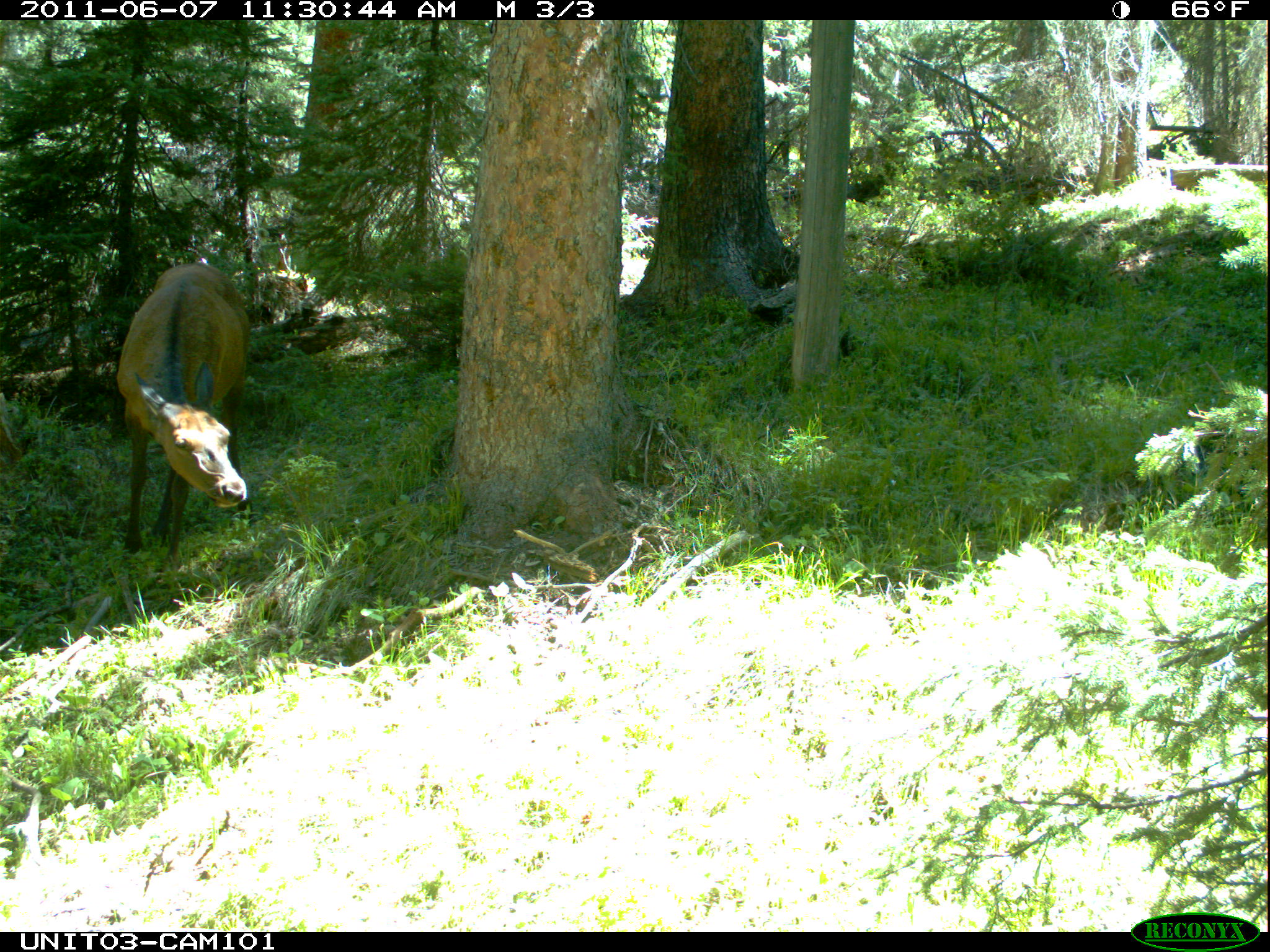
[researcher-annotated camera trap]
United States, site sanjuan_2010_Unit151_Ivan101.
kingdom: Animalia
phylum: Chordata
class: Mammalia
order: Artiodactyla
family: Cervidae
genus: Cervus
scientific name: Cervus elaphus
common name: red deer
Cervus elaphus (red deer).